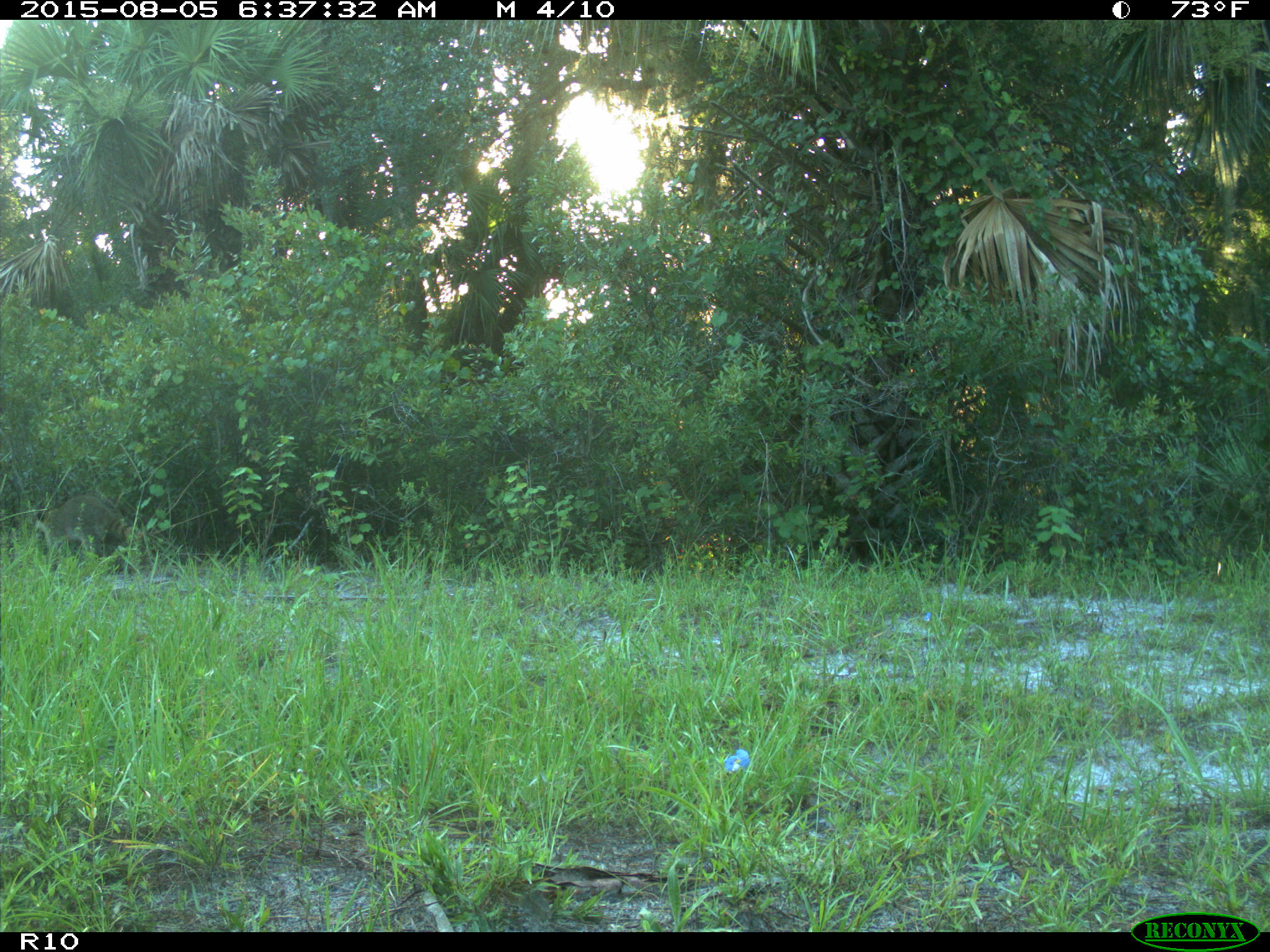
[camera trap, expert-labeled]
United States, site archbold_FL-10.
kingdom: Animalia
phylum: Chordata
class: Mammalia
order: Carnivora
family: Procyonidae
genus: Procyon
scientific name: Procyon lotor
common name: common raccoon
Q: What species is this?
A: Procyon lotor (common raccoon).